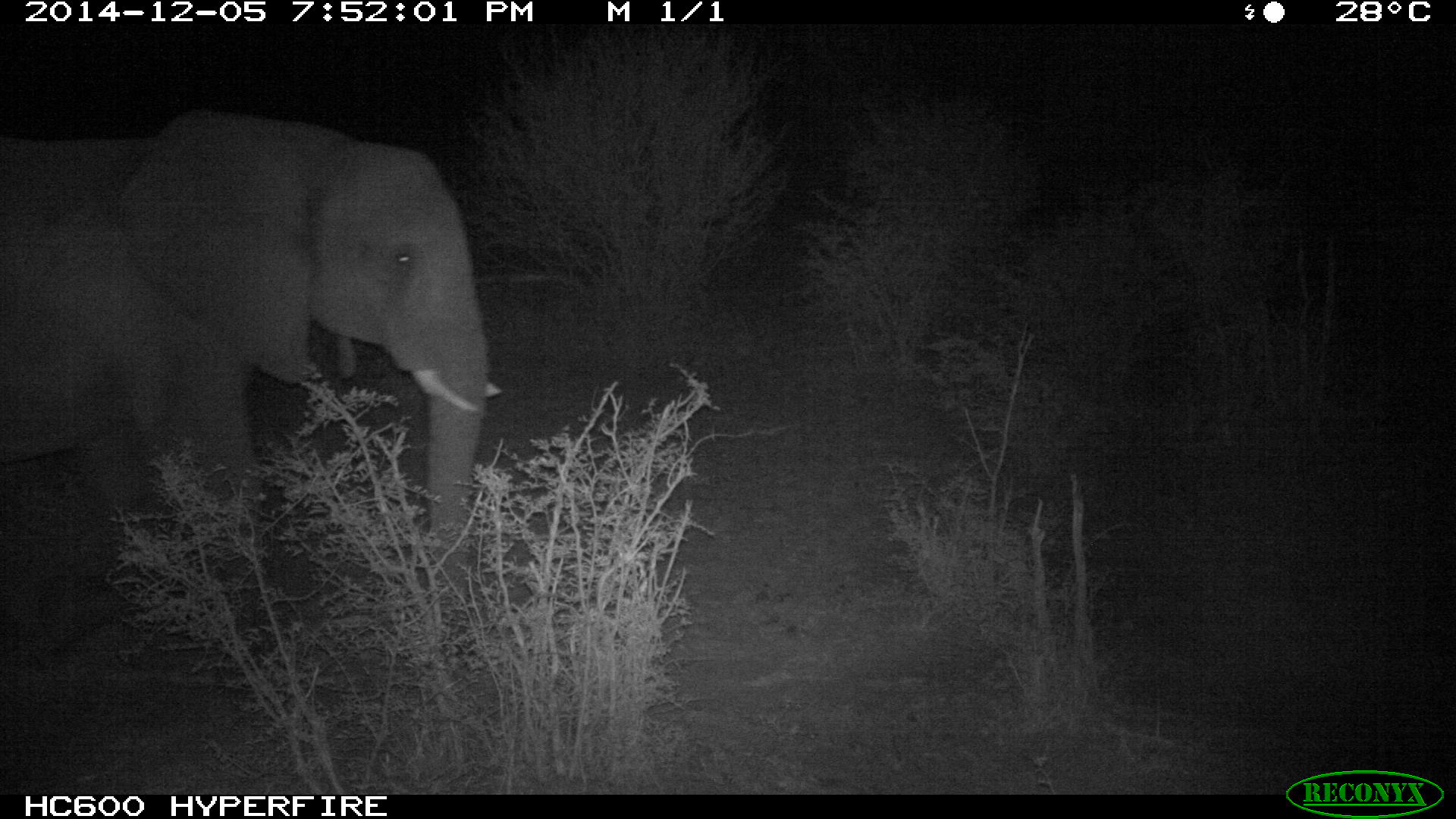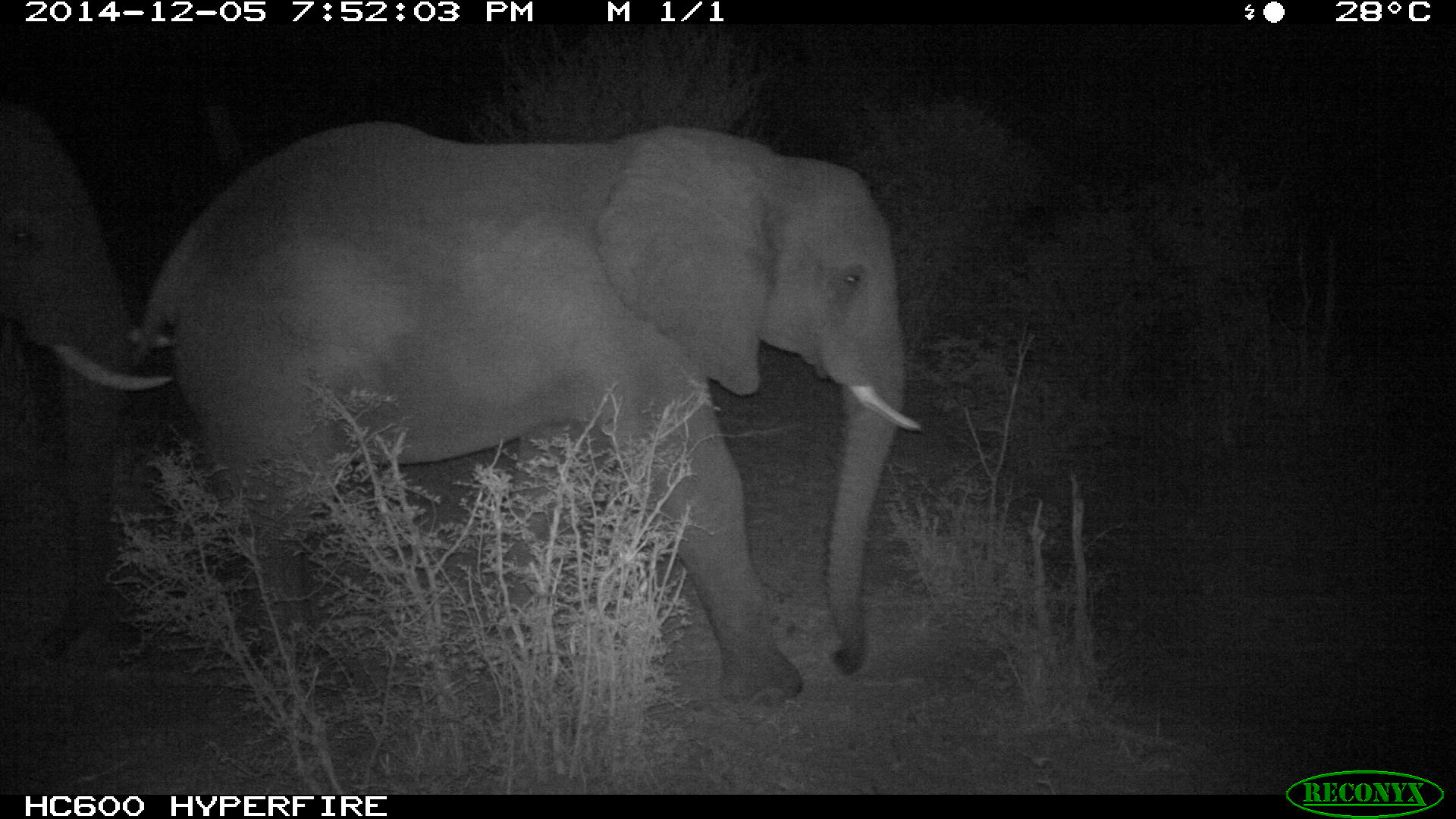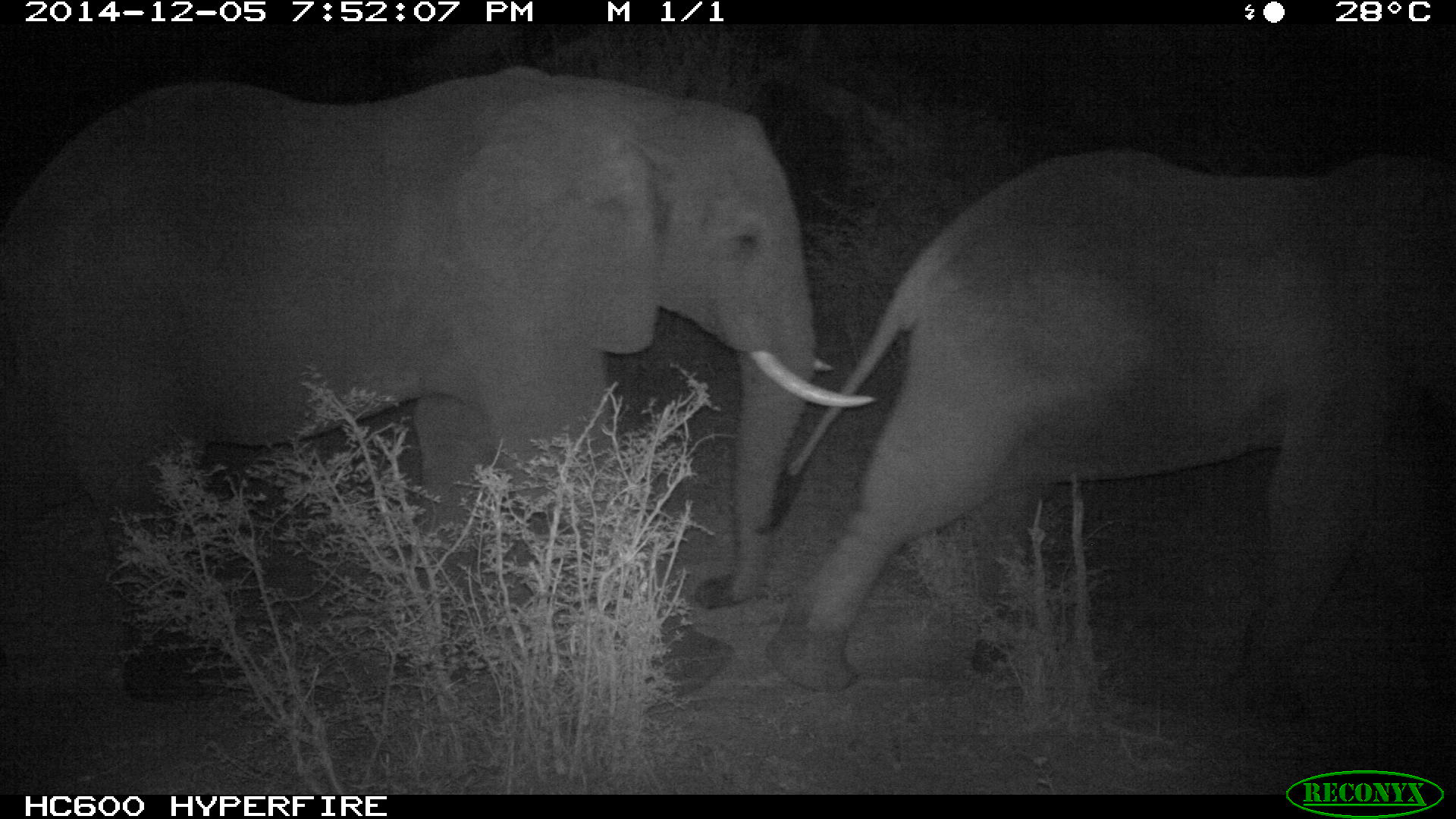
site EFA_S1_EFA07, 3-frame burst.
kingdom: Animalia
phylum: Chordata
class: Mammalia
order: Proboscidea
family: Elephantidae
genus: Loxodonta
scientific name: Loxodonta africana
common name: african bush elephant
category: elephant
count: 2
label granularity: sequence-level